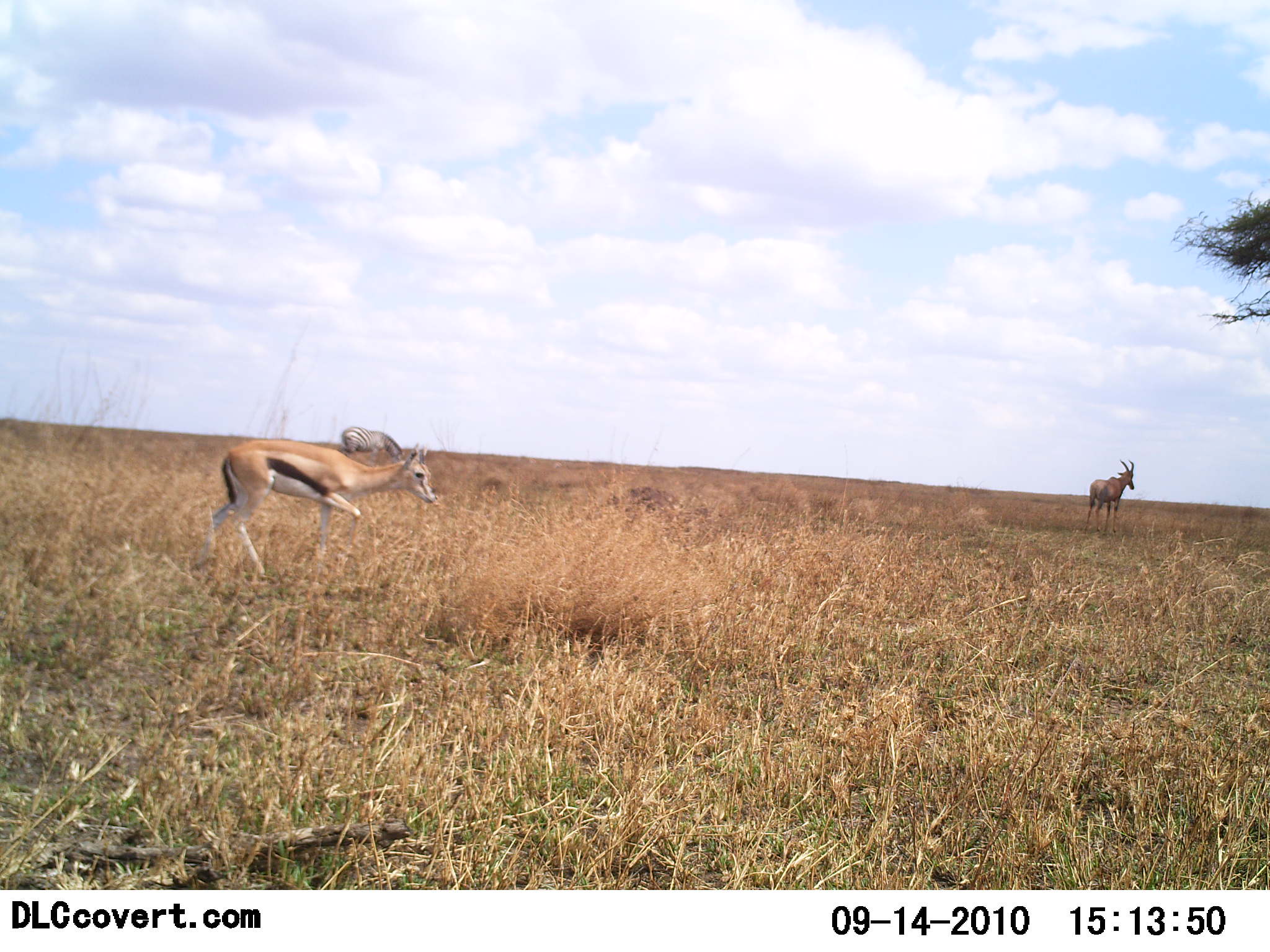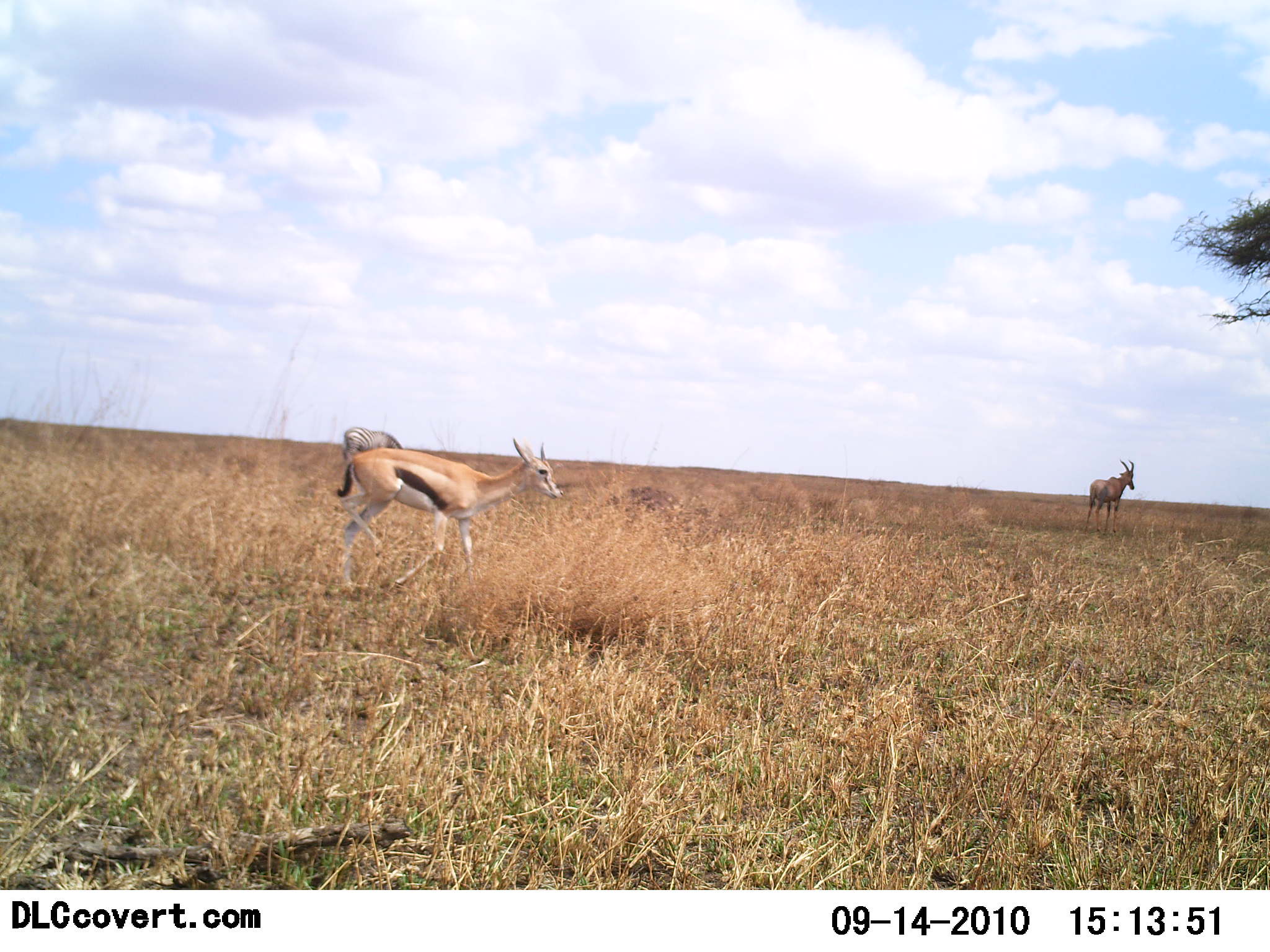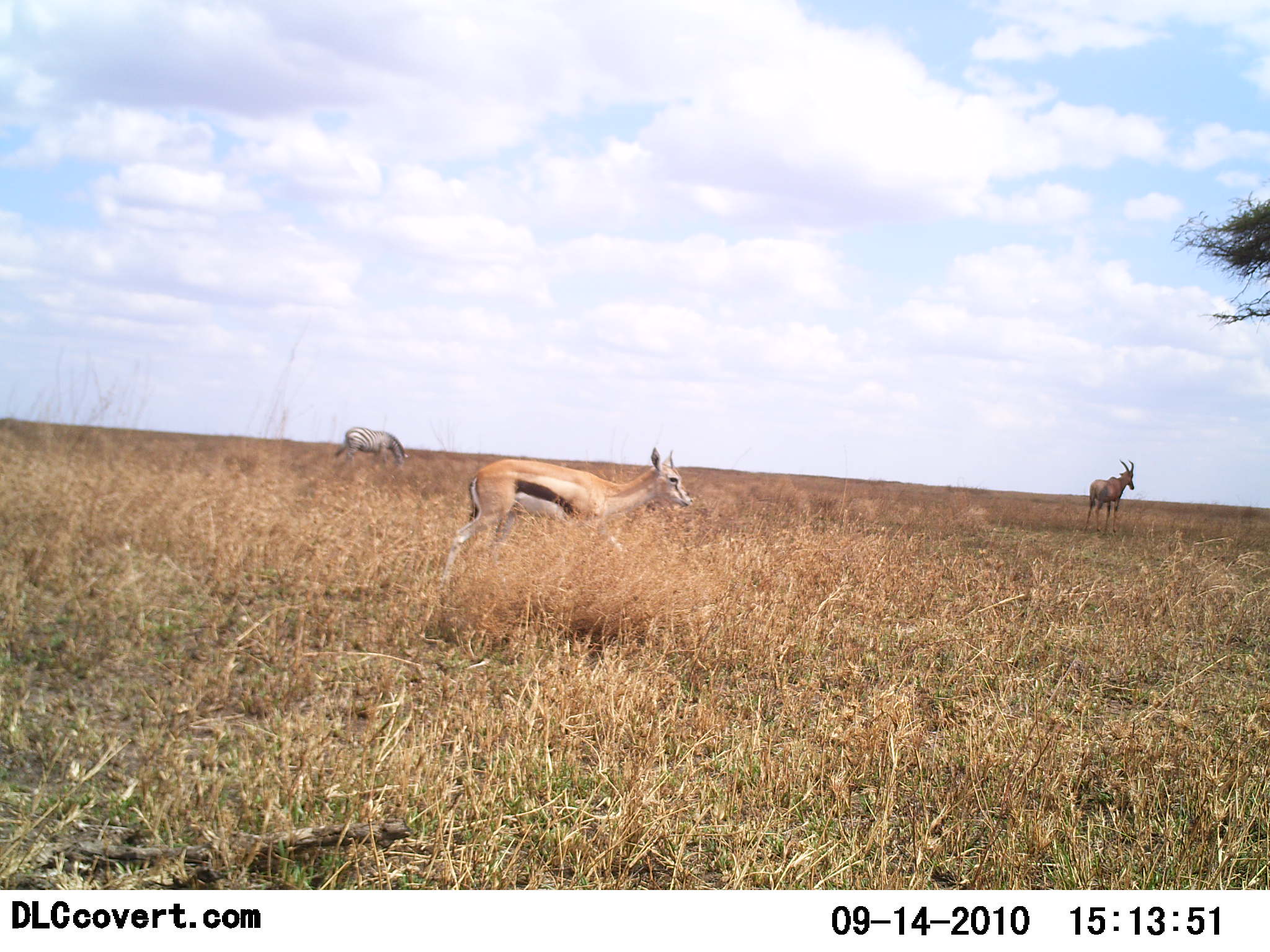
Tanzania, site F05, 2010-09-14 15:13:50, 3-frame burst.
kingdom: Animalia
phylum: Chordata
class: Mammalia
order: Artiodactyla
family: Bovidae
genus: Eudorcas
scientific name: Eudorcas thomsonii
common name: thomson's gazelle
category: gazellethomsons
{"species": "gazellethomsons (thomson's gazelle) (Eudorcas thomsonii)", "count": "1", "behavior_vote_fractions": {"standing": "33%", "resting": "0%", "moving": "88%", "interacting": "0%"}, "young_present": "4%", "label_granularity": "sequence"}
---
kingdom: Animalia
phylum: Chordata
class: Mammalia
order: Artiodactyla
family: Bovidae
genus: Damaliscus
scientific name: Damaliscus lunatus jimela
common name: topi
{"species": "topi (Damaliscus lunatus jimela)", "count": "1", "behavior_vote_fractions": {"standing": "100%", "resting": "0%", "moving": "0%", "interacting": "0%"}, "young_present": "0%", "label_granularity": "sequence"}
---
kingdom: Animalia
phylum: Chordata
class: Mammalia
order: Perissodactyla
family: Equidae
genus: Equus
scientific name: Equus quagga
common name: plains zebra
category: zebra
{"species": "zebra (plains zebra) (Equus quagga)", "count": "1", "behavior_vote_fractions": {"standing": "41%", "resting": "0%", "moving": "0%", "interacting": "0%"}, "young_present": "0%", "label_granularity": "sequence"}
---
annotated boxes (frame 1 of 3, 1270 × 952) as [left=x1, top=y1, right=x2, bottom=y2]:
animal: [left=206, top=438, right=437, bottom=575]; [left=1084, top=459, right=1134, bottom=535]; [left=338, top=427, right=405, bottom=465]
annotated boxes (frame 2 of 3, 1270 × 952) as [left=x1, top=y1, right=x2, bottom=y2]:
animal: [left=336, top=438, right=564, bottom=596]; [left=1084, top=457, right=1134, bottom=538]; [left=343, top=427, right=404, bottom=461]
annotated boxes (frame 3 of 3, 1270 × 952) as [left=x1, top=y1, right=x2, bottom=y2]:
animal: [left=438, top=446, right=692, bottom=594]; [left=1082, top=459, right=1135, bottom=535]; [left=334, top=428, right=408, bottom=472]